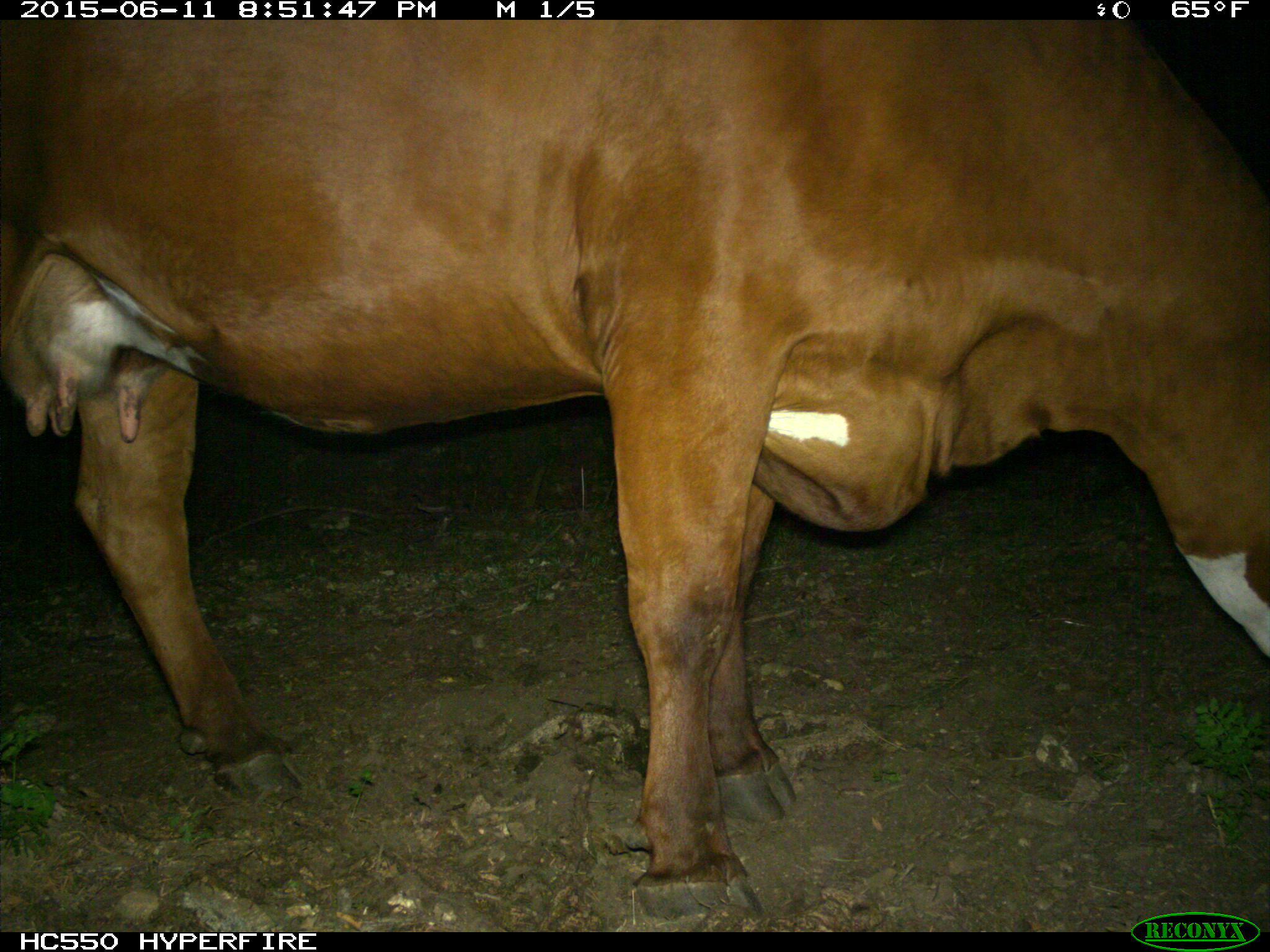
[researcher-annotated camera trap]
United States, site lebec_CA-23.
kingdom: Animalia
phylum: Chordata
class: Mammalia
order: Artiodactyla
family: Bovidae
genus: Bos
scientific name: Bos taurus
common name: domestic cow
Bos taurus (domestic cow).